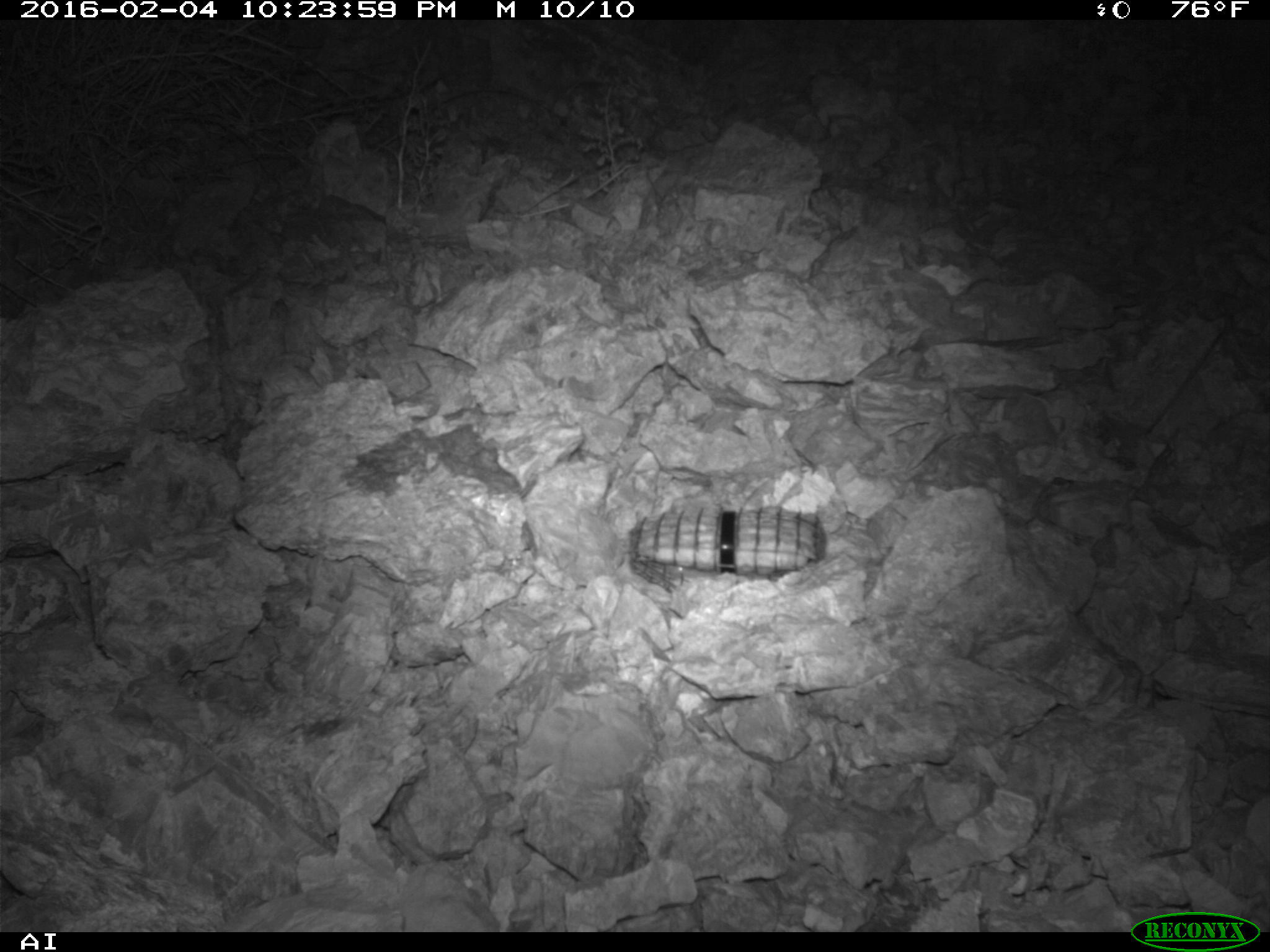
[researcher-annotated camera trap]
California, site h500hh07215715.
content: no animal present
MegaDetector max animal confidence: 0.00